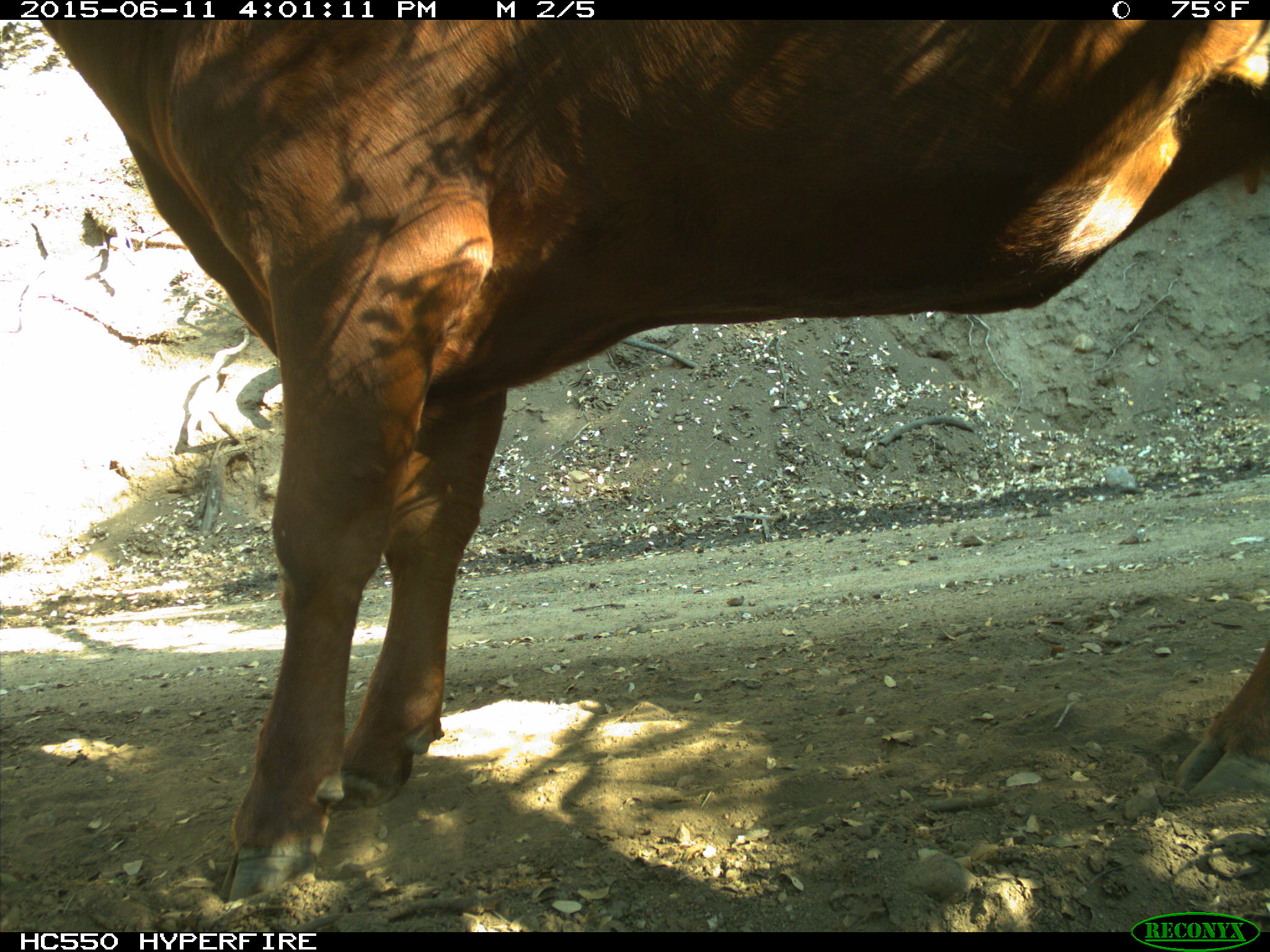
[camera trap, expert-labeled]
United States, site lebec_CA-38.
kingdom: Animalia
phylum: Chordata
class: Mammalia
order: Artiodactyla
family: Bovidae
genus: Bos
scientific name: Bos taurus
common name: domestic cow